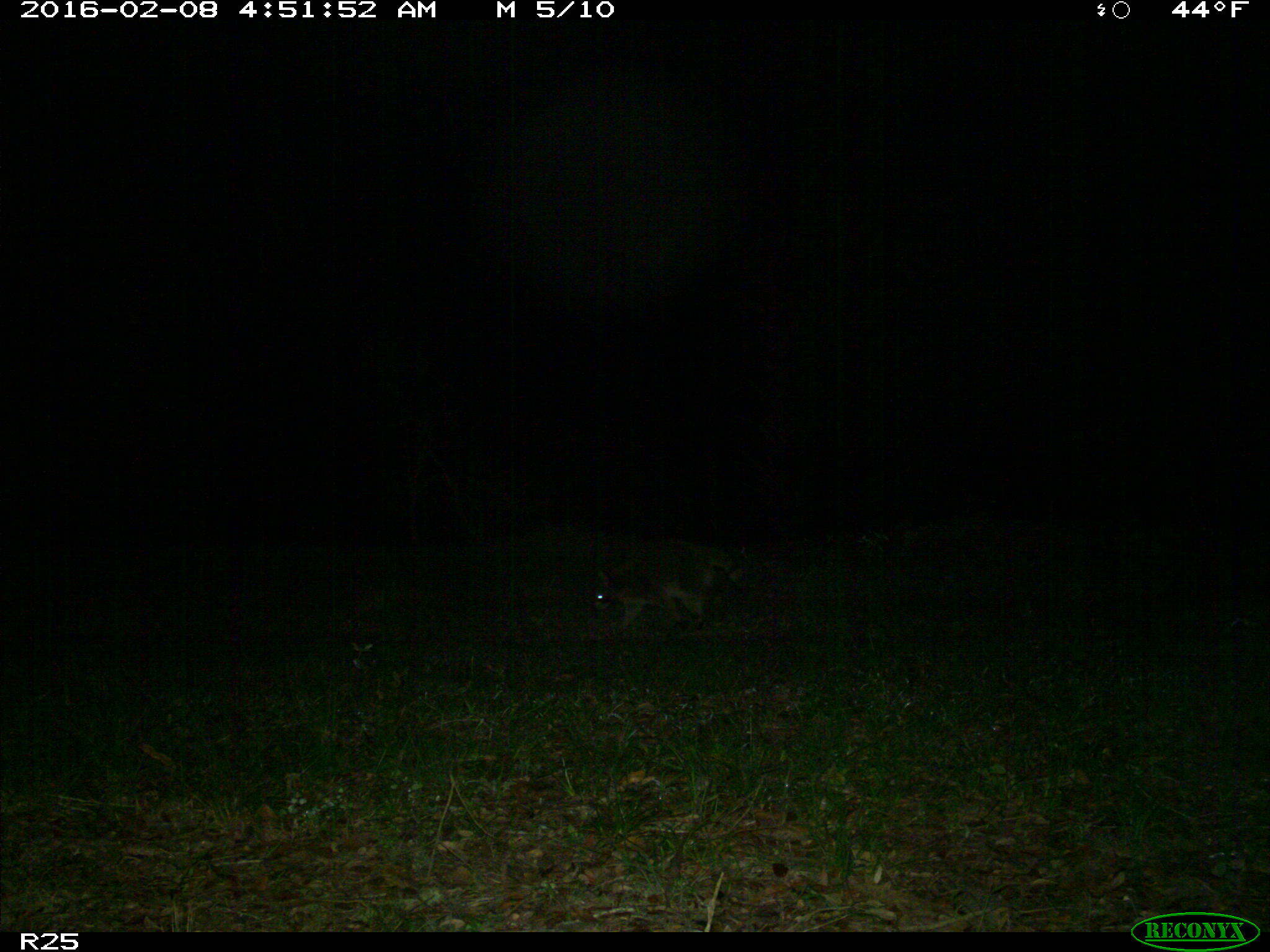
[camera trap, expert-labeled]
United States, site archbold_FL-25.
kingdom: Animalia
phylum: Chordata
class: Mammalia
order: Carnivora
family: Procyonidae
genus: Procyon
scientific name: Procyon lotor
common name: common raccoon